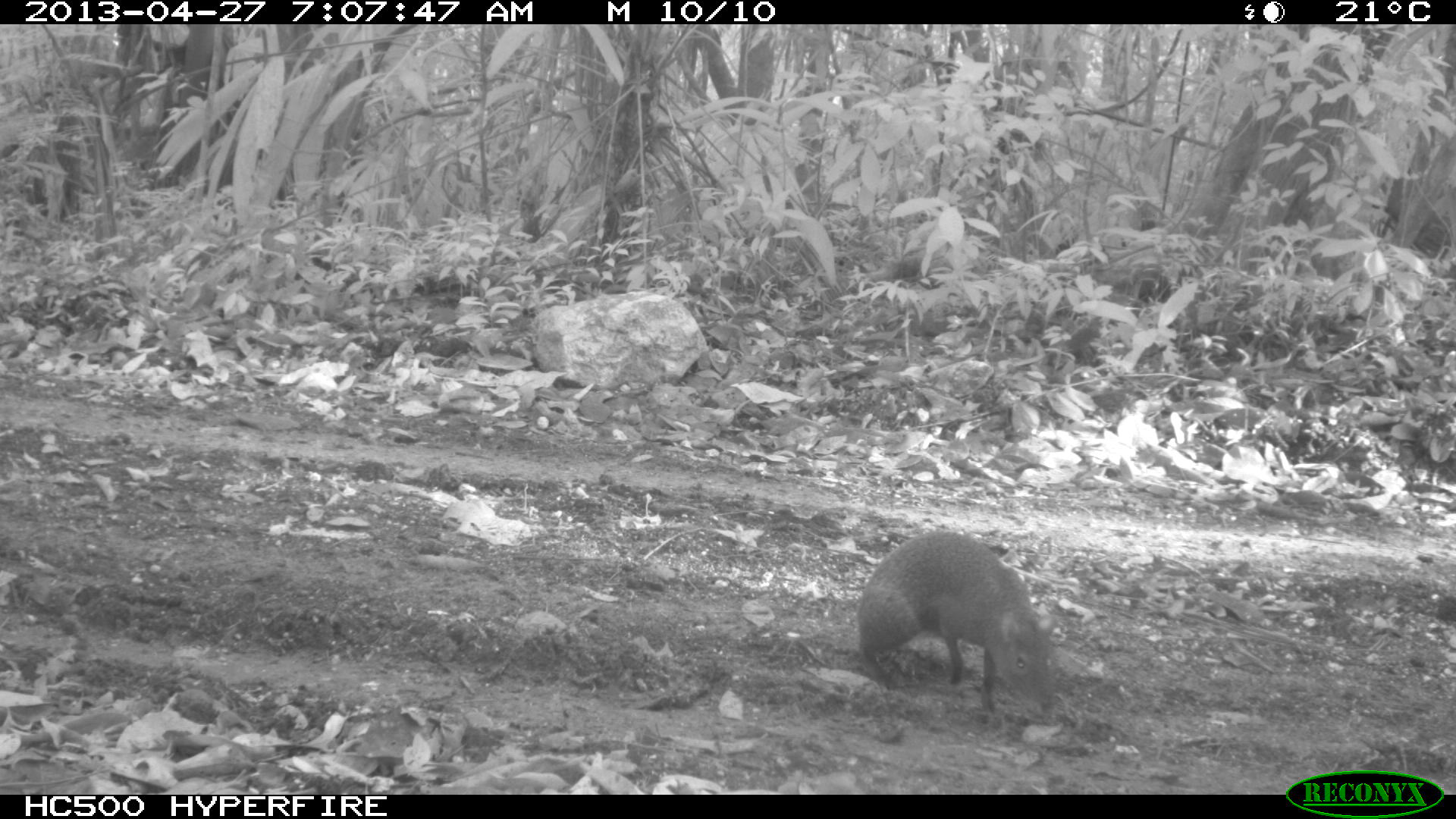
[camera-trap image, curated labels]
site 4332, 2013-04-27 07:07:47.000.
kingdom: Animalia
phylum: Chordata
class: Mammalia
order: Rodentia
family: Dasyproctidae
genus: Dasyprocta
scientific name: Dasyprocta punctata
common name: central american agouti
Dasyprocta punctata (central american agouti), count 1.